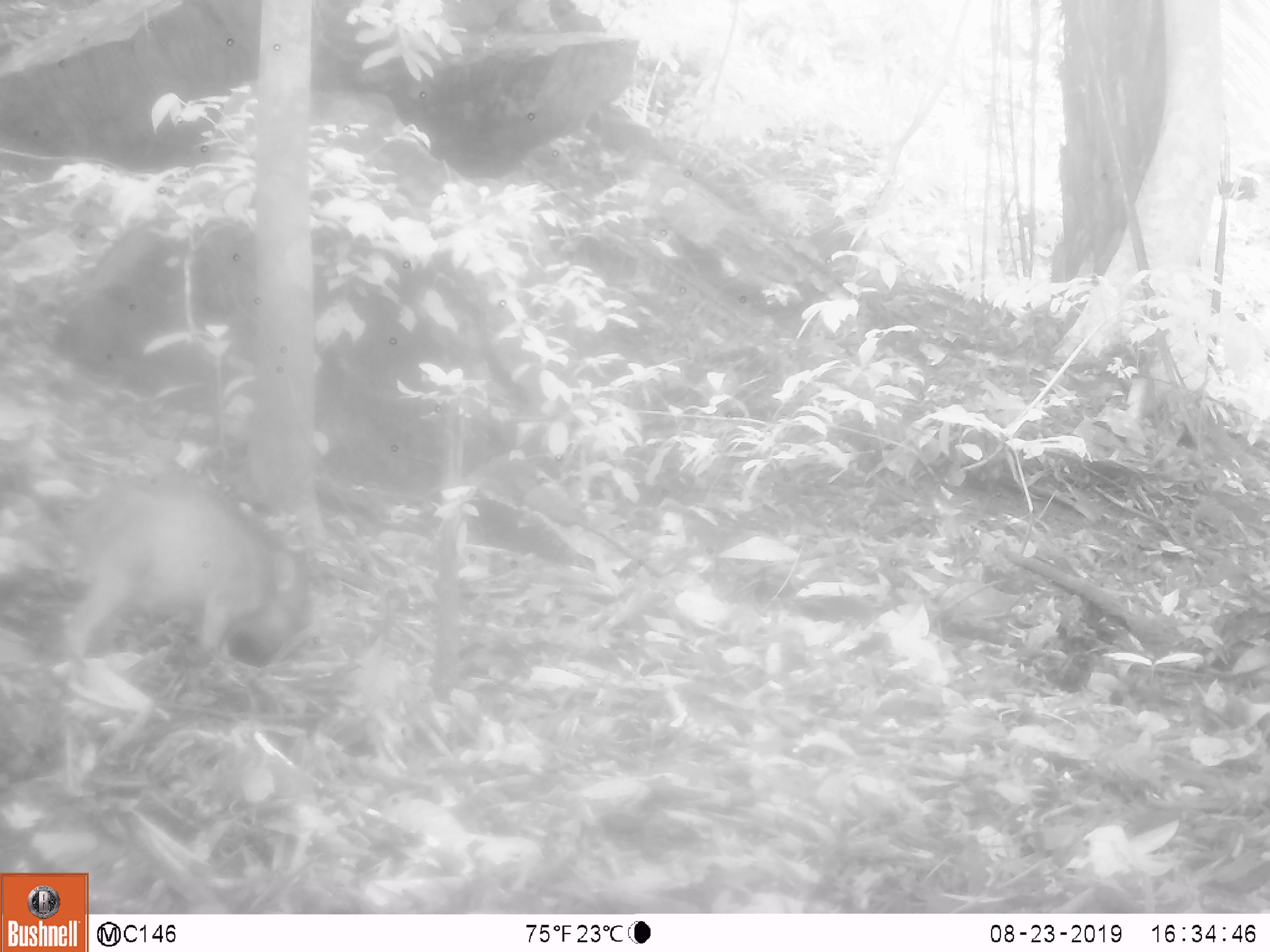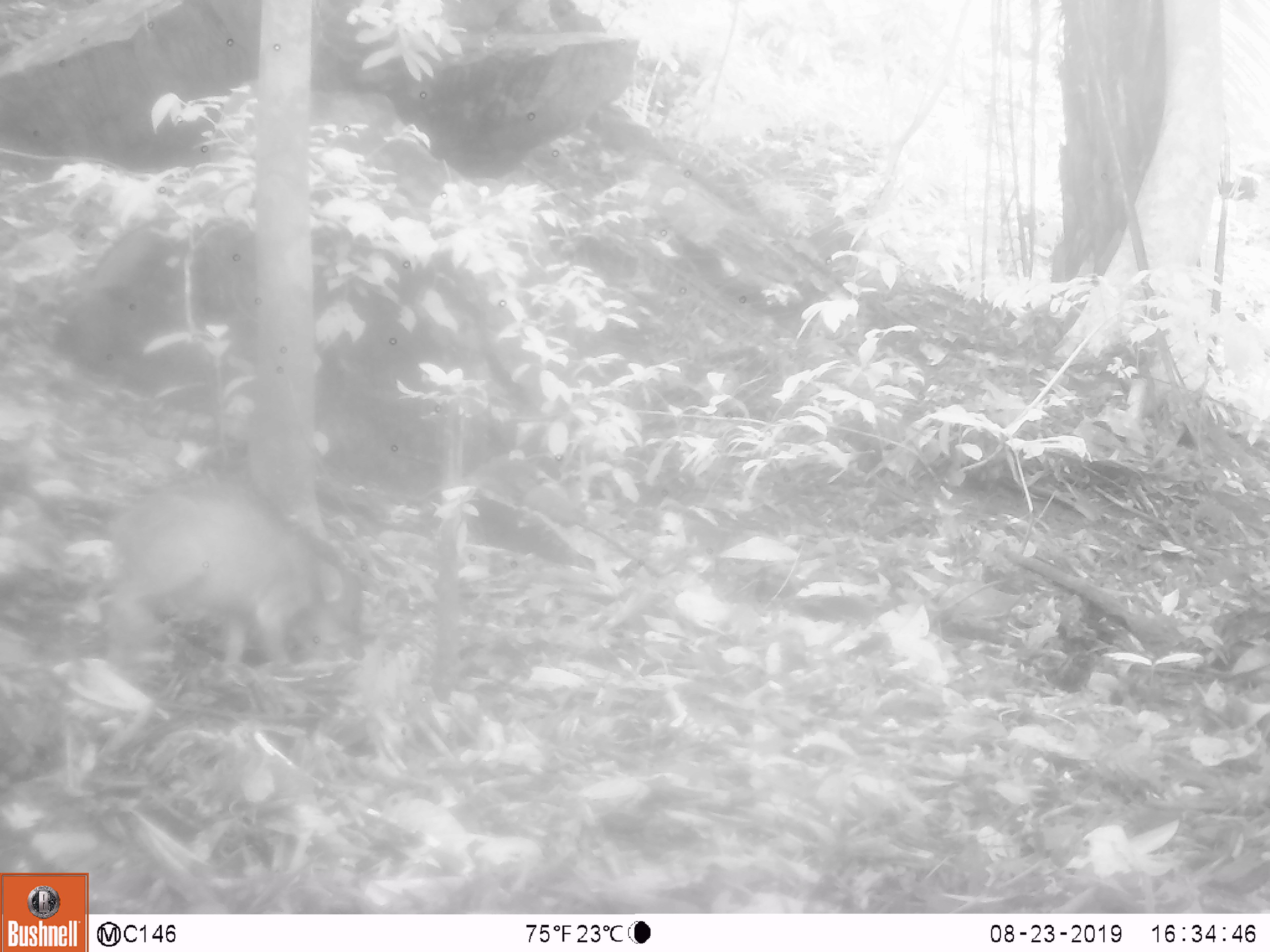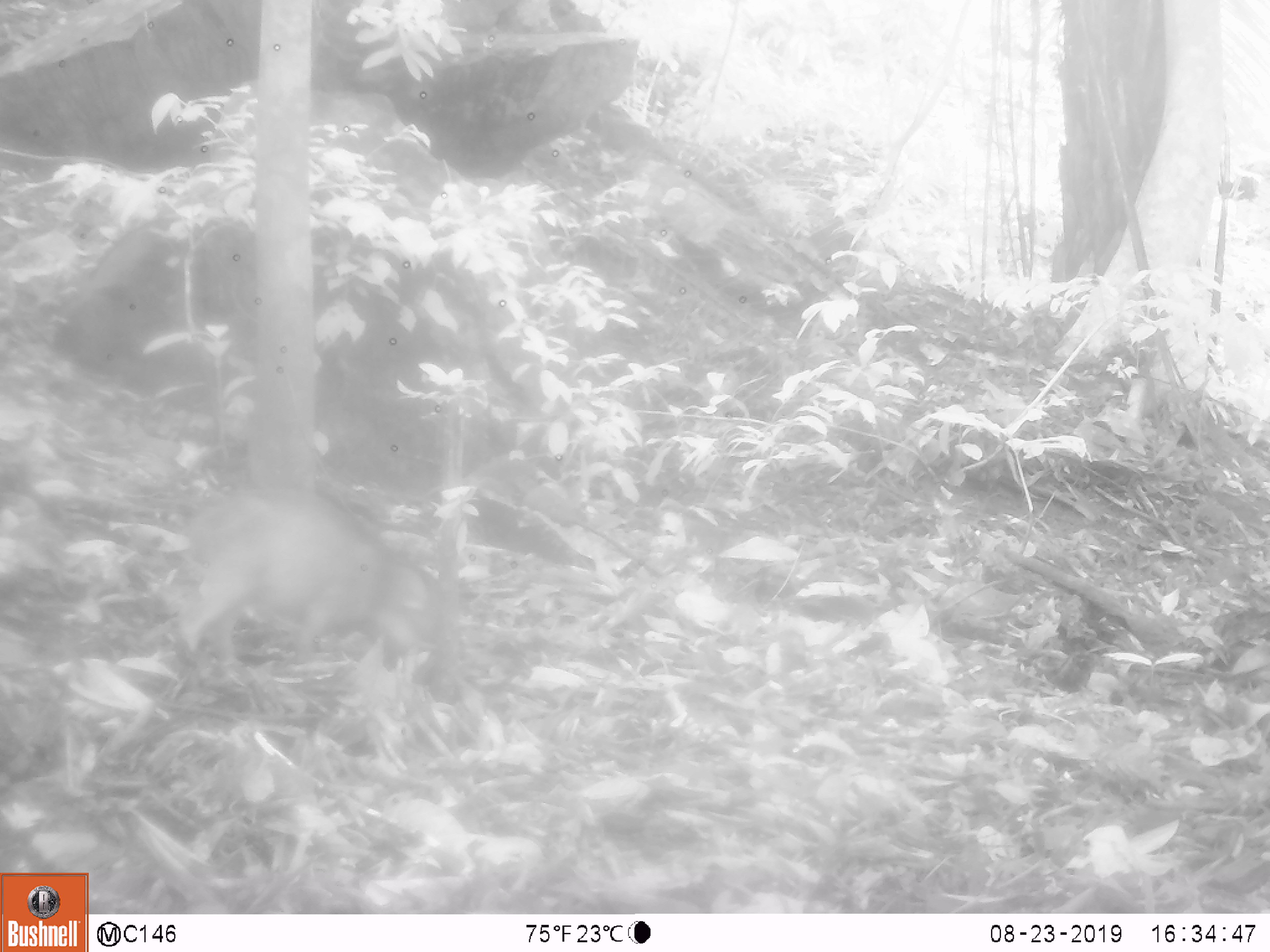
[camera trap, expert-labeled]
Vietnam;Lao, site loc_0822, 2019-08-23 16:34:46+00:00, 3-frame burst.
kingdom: Animalia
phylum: Chordata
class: Mammalia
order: Artiodactyla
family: Suidae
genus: Sus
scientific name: Sus scrofa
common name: eurasian wild pig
Eurasian wild pig (Sus scrofa). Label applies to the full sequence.